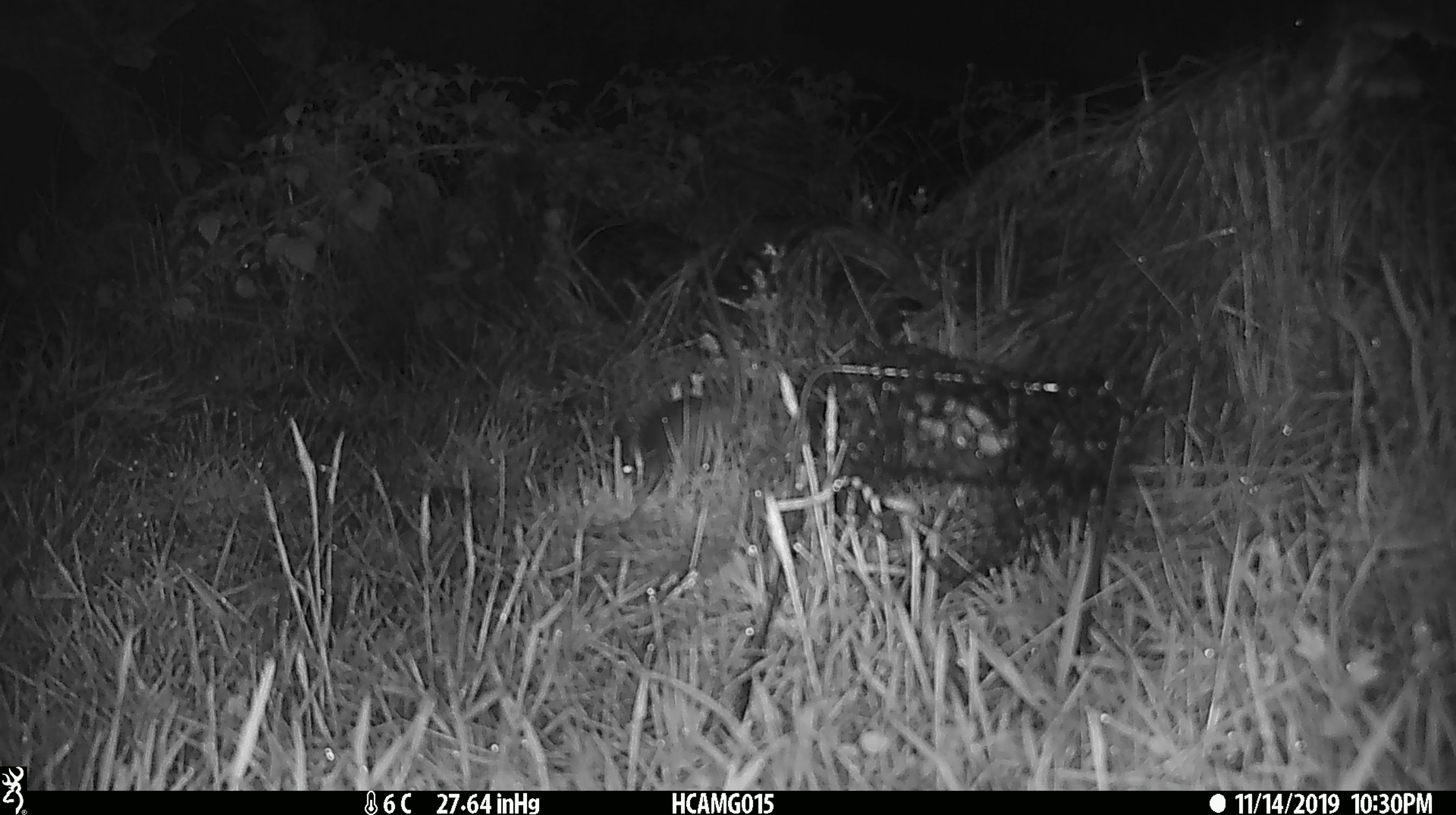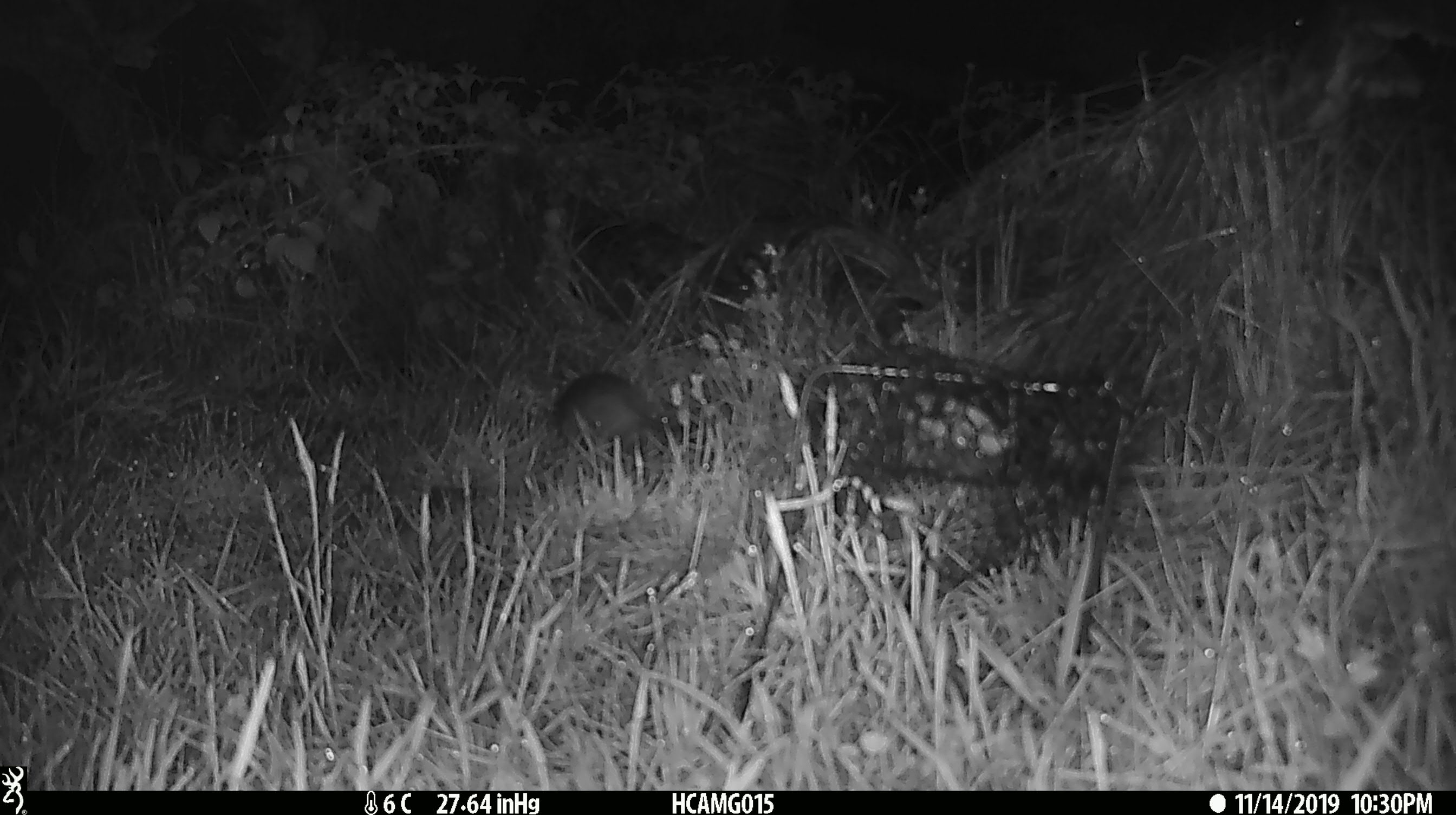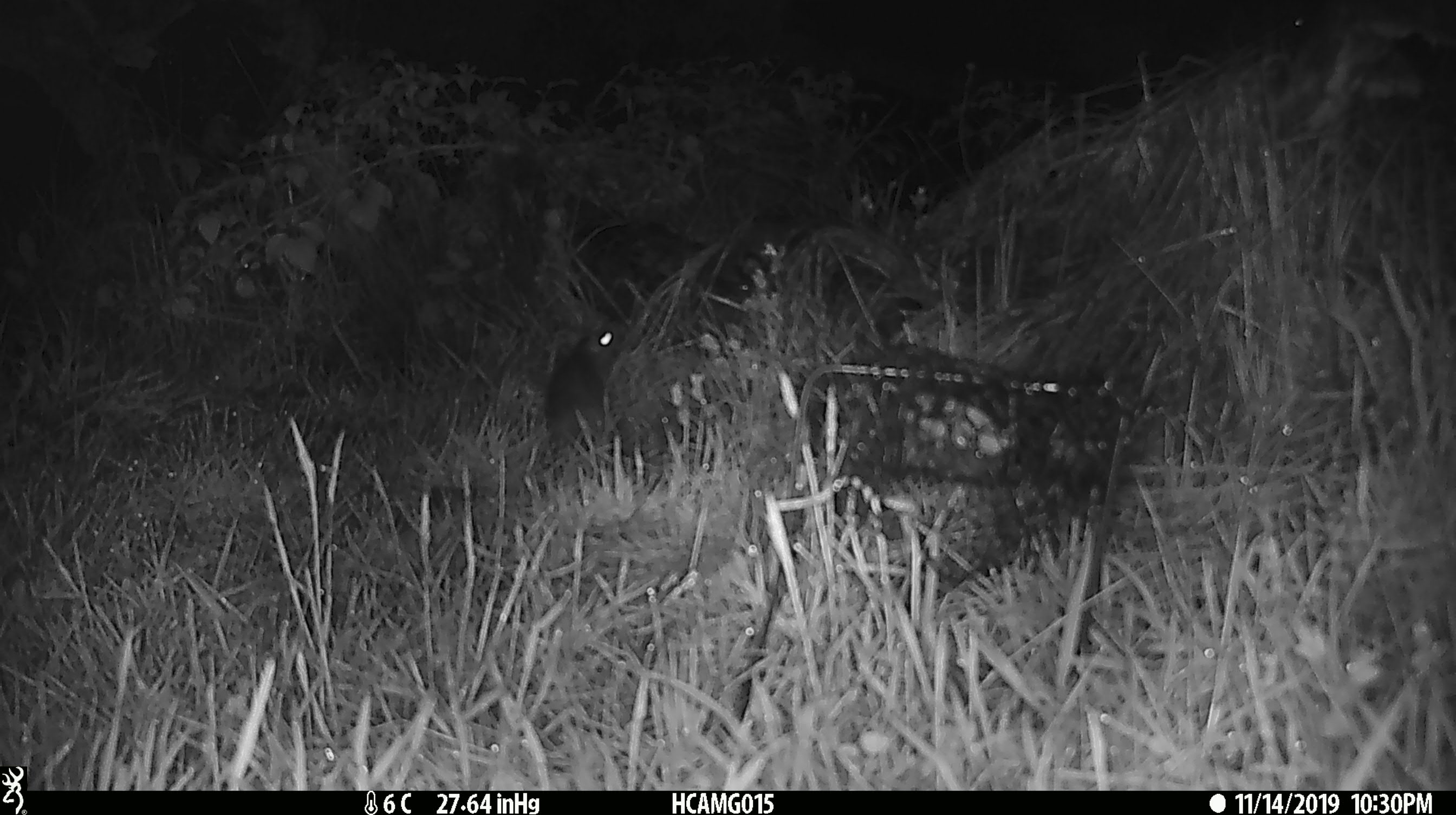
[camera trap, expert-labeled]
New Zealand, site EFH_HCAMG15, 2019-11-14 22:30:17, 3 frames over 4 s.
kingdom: Animalia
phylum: Chordata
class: Mammalia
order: Rodentia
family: Muridae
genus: Mus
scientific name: Mus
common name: mouse